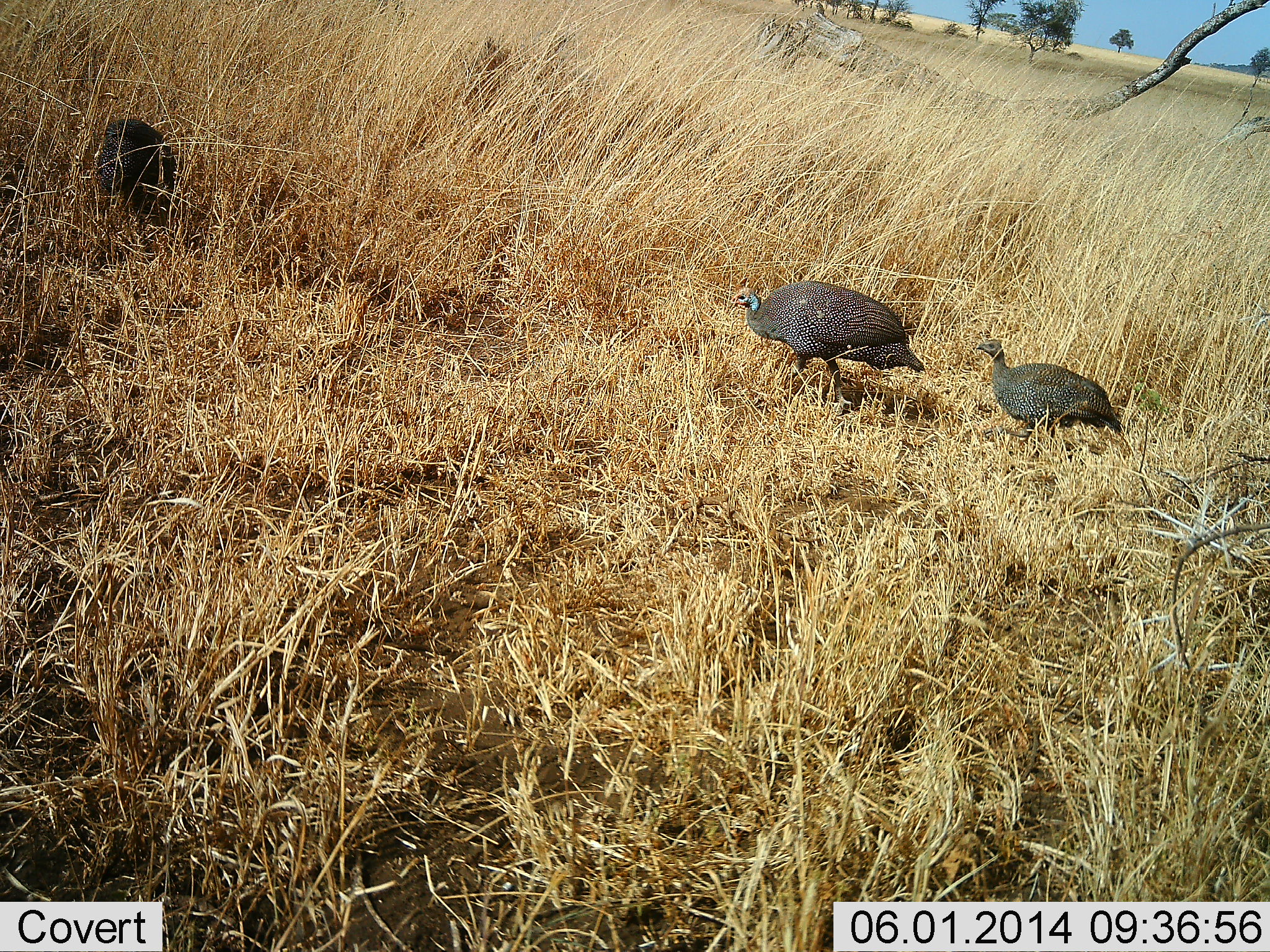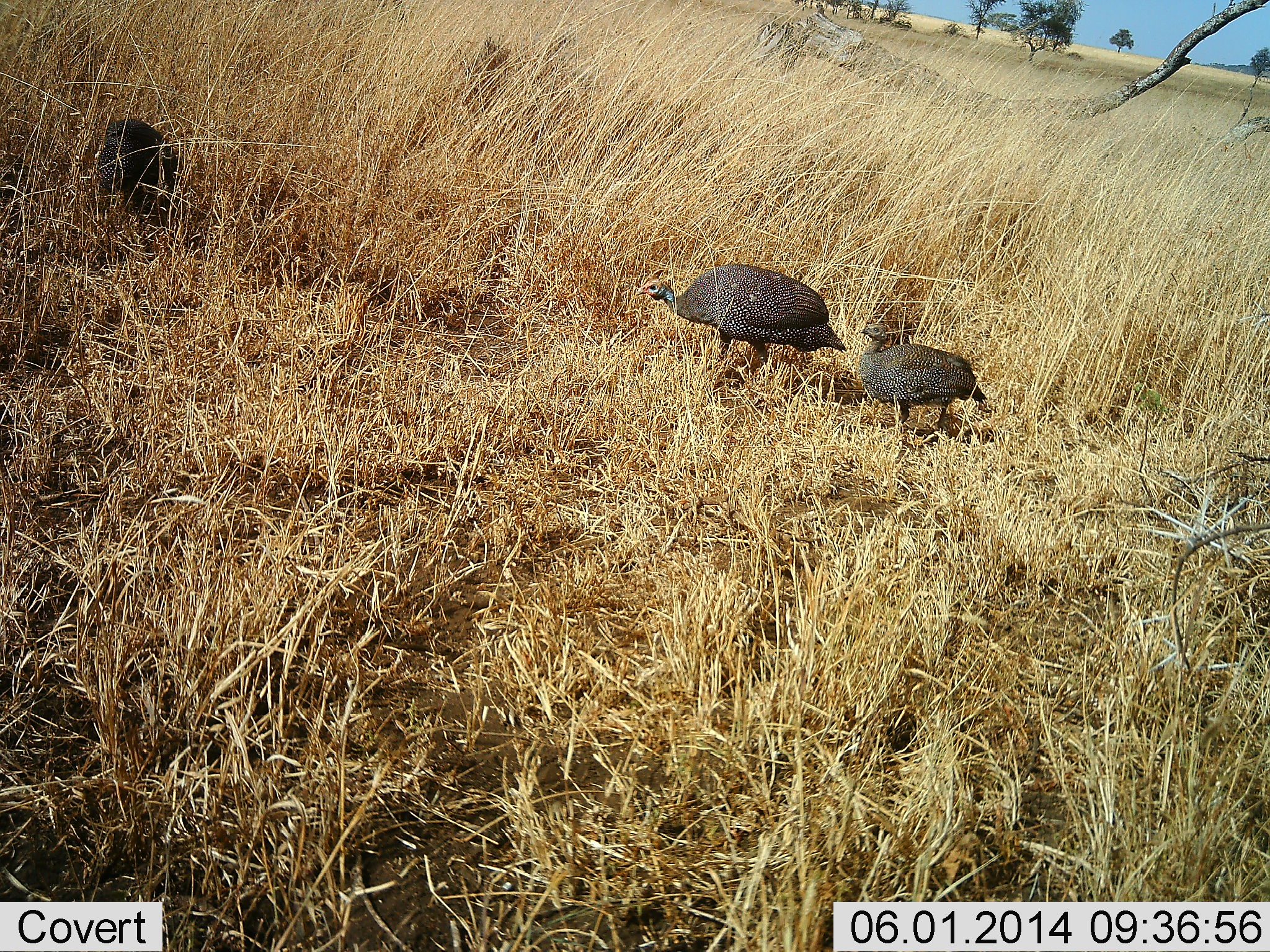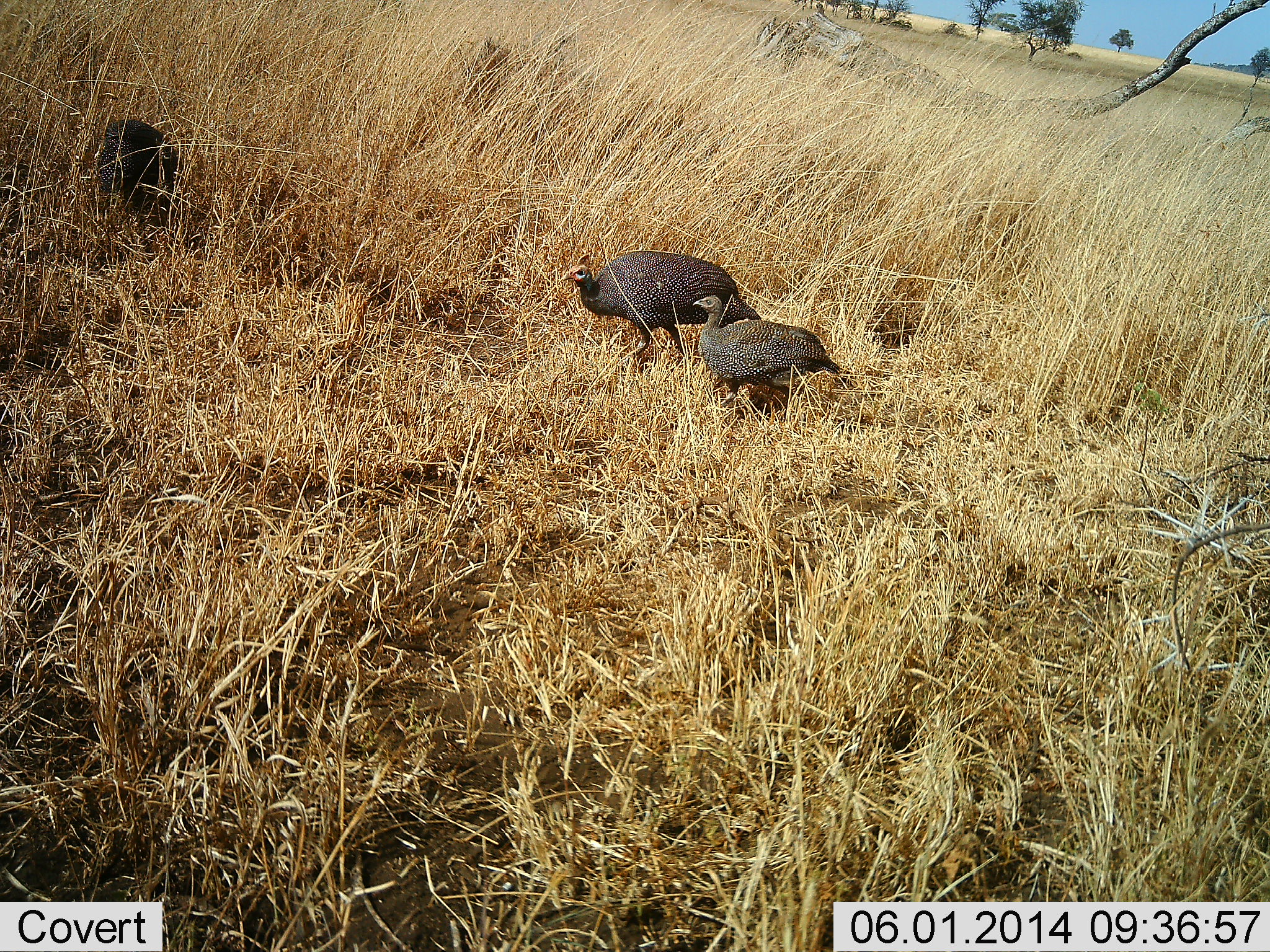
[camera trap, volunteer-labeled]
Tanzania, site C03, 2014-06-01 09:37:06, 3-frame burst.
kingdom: Animalia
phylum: Chordata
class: Aves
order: Galliformes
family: Numididae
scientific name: Numididae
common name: guinea fowl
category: guineafowl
Guineafowl (guinea fowl) (Numididae), count 3. Behavior (volunteer vote fractions): standing 20%, resting 0%, moving 100%, interacting 0%. Young present (vote fraction): 10%. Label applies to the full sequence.